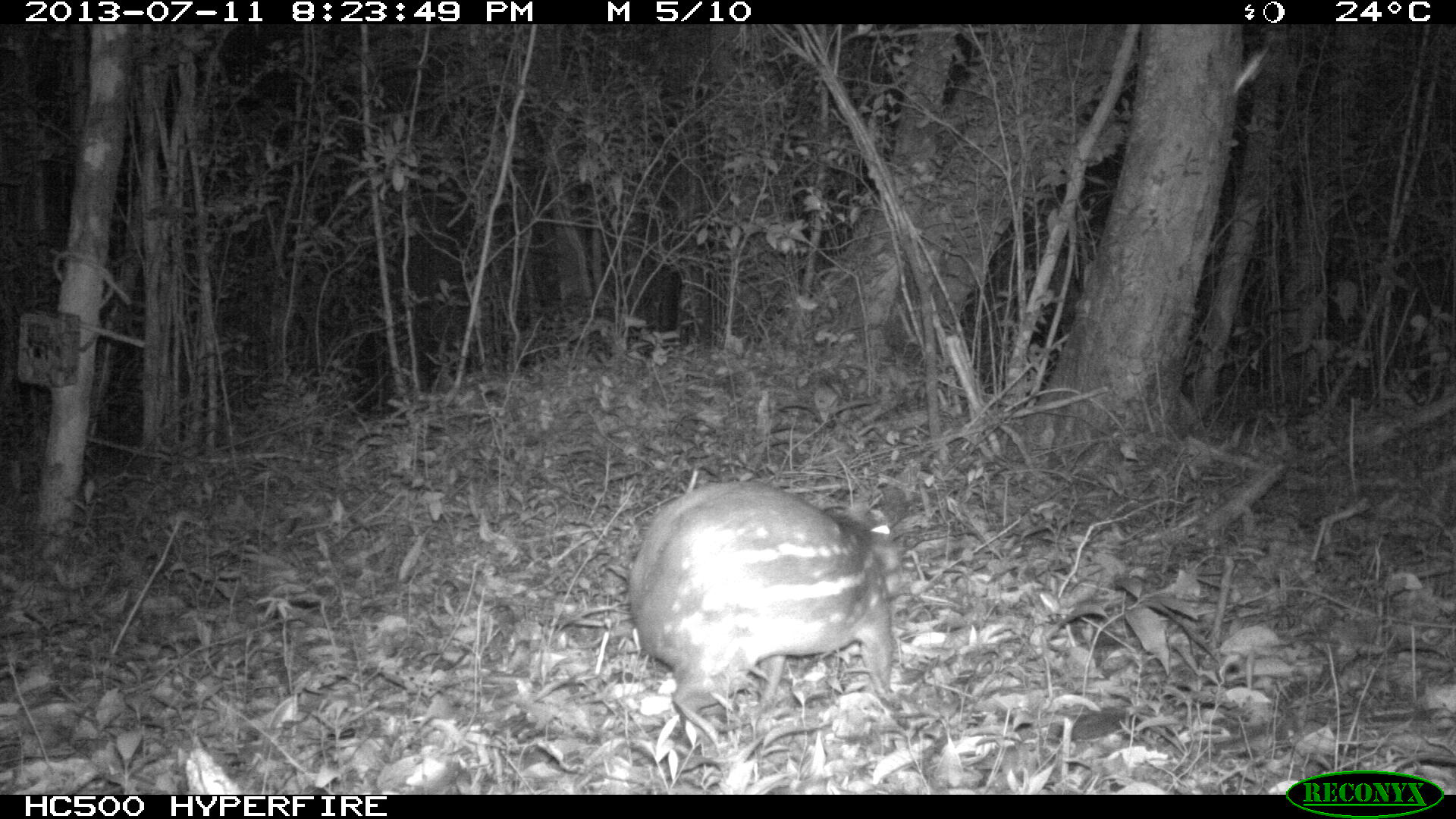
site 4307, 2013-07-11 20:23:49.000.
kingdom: Animalia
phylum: Chordata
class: Mammalia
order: Rodentia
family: Cuniculidae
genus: Cuniculus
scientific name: Cuniculus paca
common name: lowland paca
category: agouti paca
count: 1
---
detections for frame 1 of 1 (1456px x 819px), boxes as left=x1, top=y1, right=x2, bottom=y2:
agouti paca: left=625, top=478, right=893, bottom=720